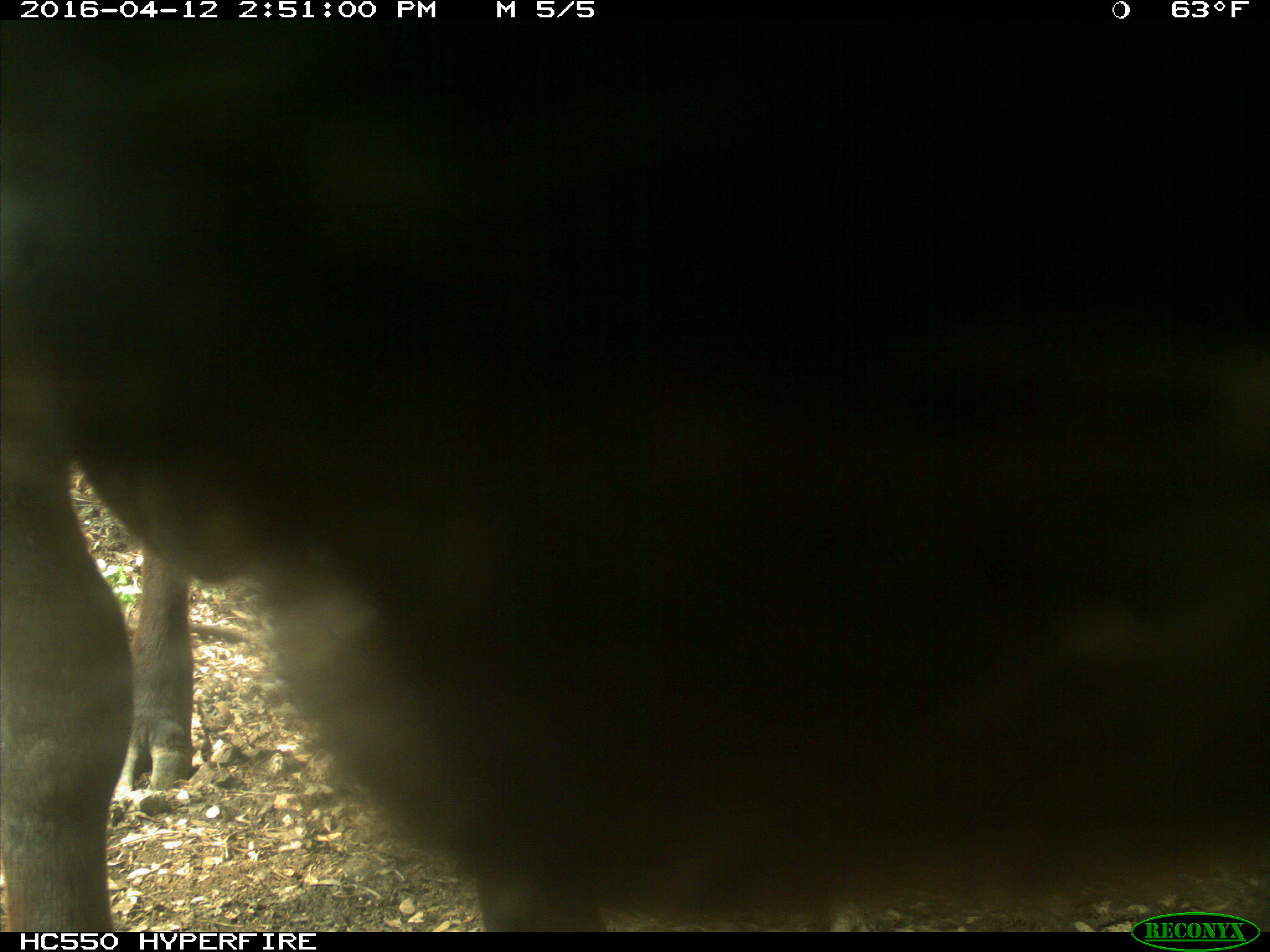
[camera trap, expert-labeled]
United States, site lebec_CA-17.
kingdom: Animalia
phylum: Chordata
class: Mammalia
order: Artiodactyla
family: Bovidae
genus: Bos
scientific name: Bos taurus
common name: domestic cow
Bos taurus (domestic cow).